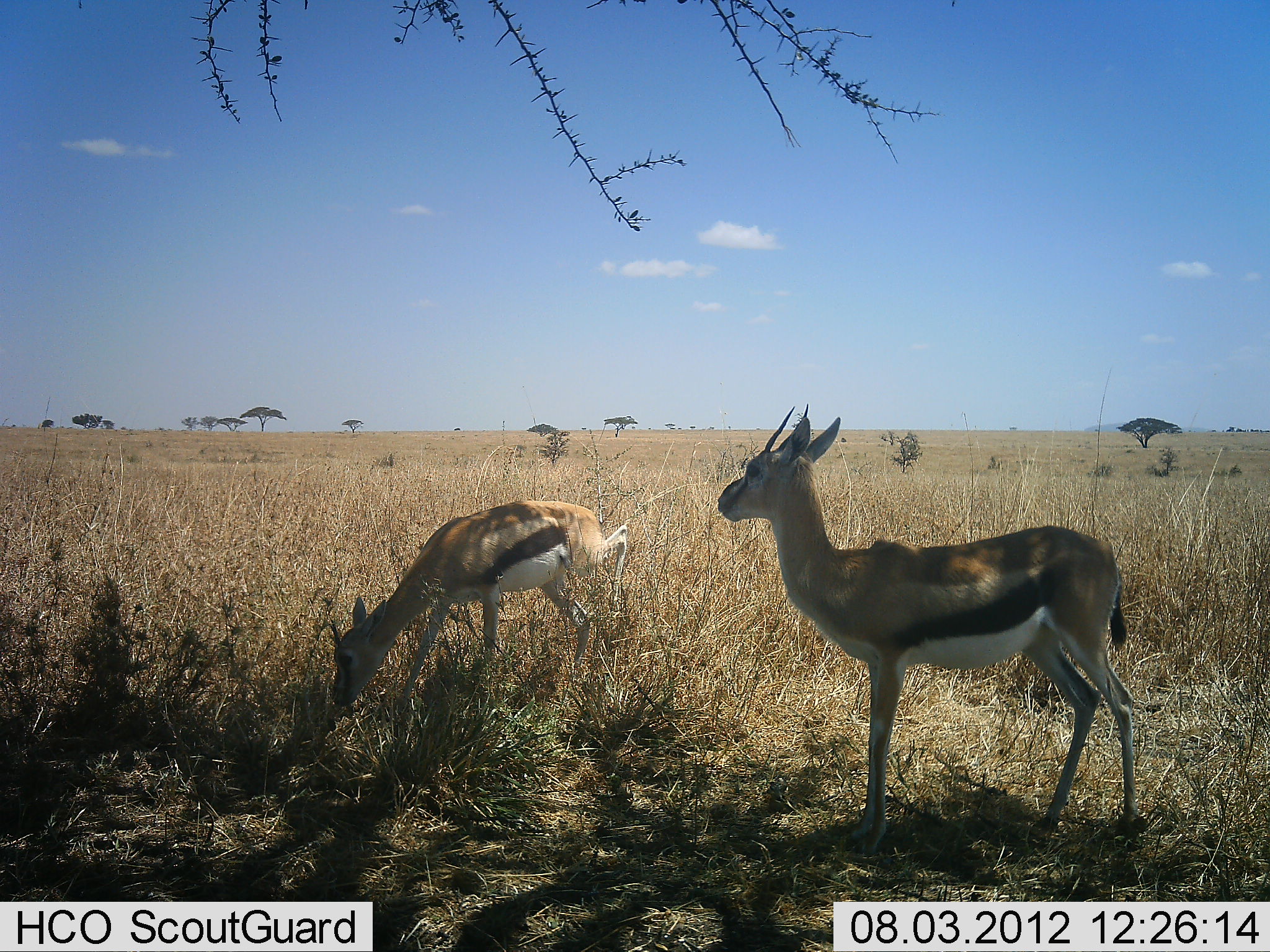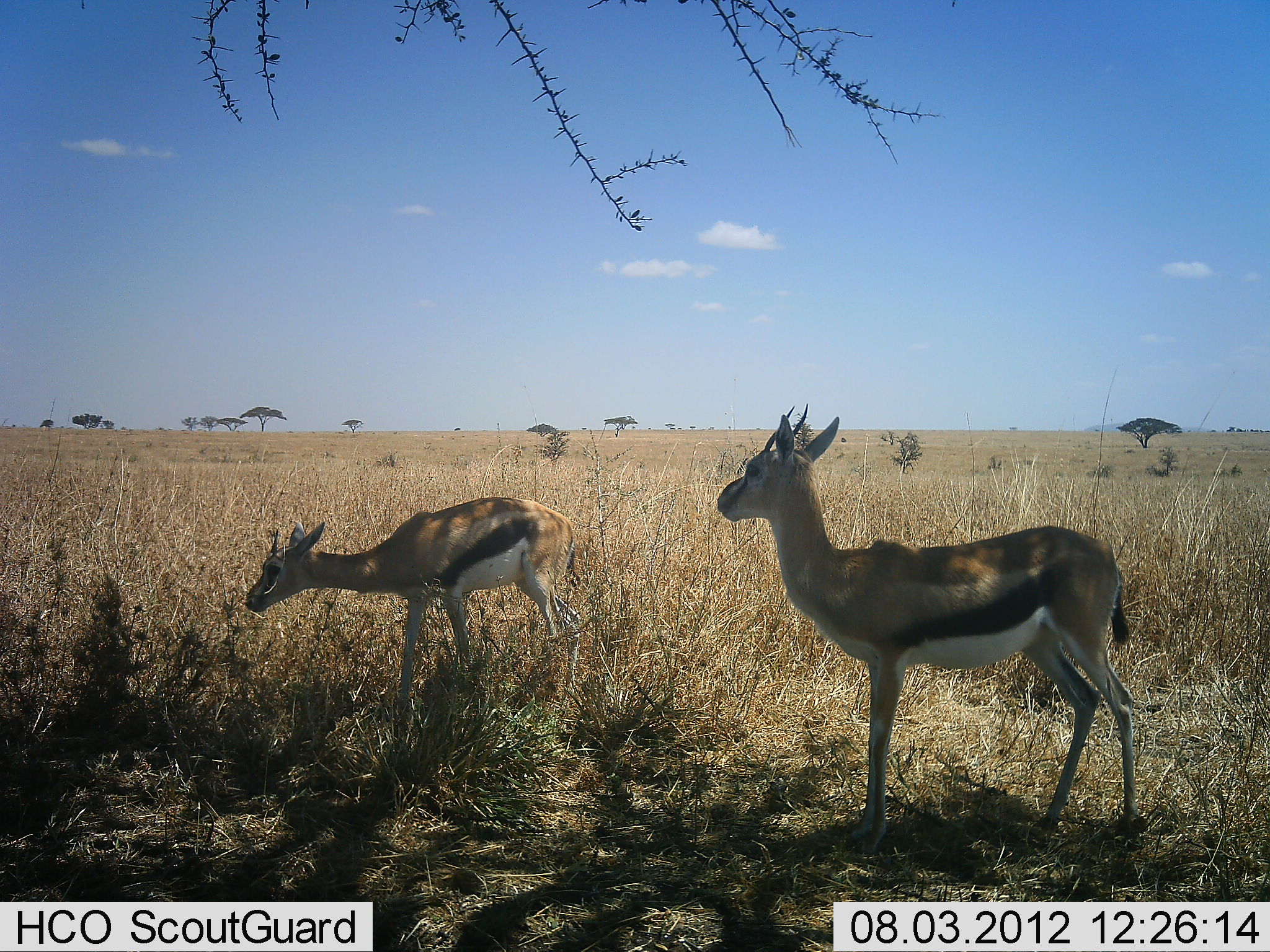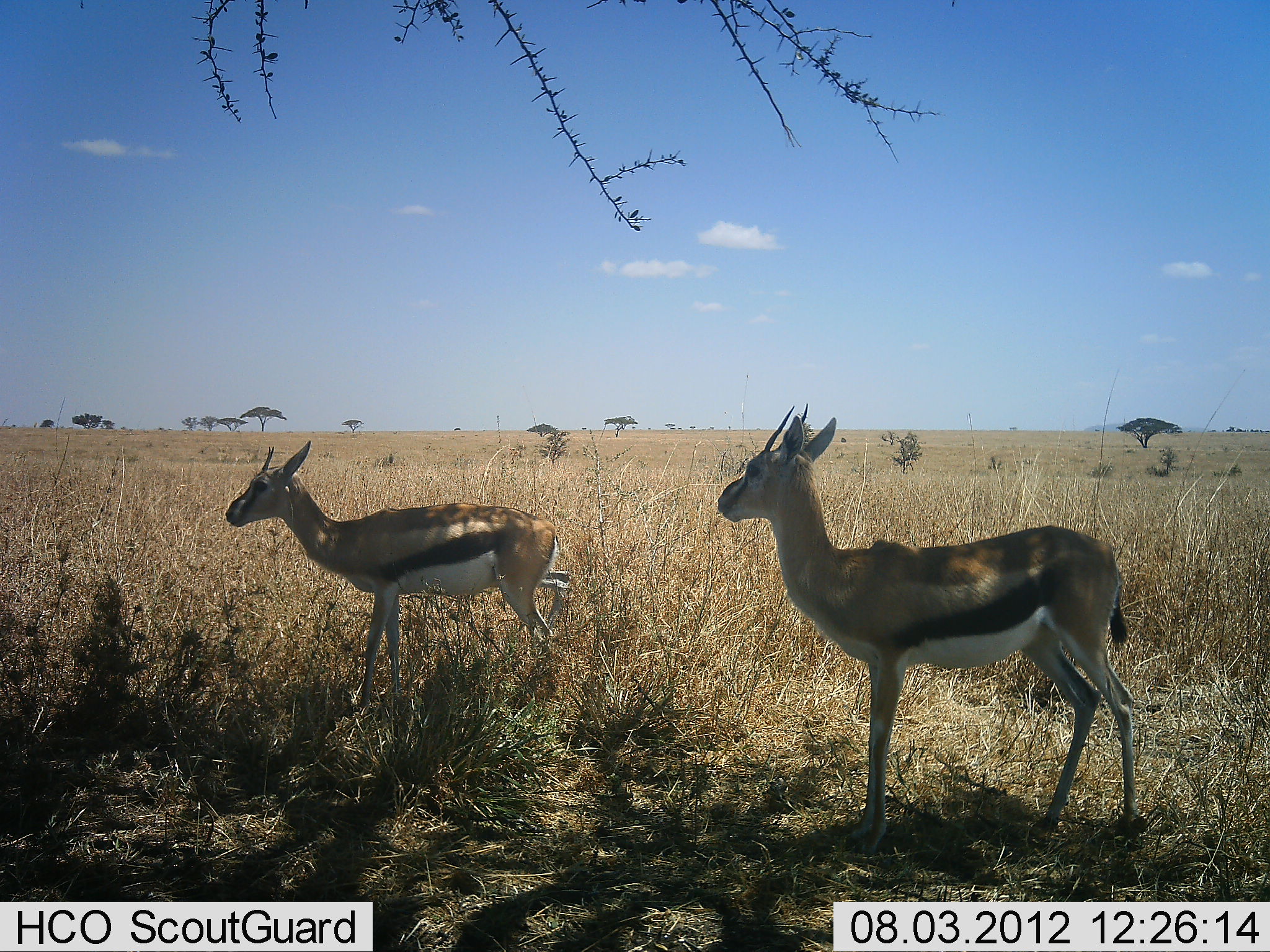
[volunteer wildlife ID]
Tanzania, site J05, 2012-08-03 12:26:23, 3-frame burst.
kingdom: Animalia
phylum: Chordata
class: Mammalia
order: Artiodactyla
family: Bovidae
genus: Eudorcas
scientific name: Eudorcas thomsonii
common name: thomson's gazelle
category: gazellethomsons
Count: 2.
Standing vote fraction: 90%.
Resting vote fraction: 0%.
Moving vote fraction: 0%.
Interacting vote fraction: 0%.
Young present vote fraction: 0%.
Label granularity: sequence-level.